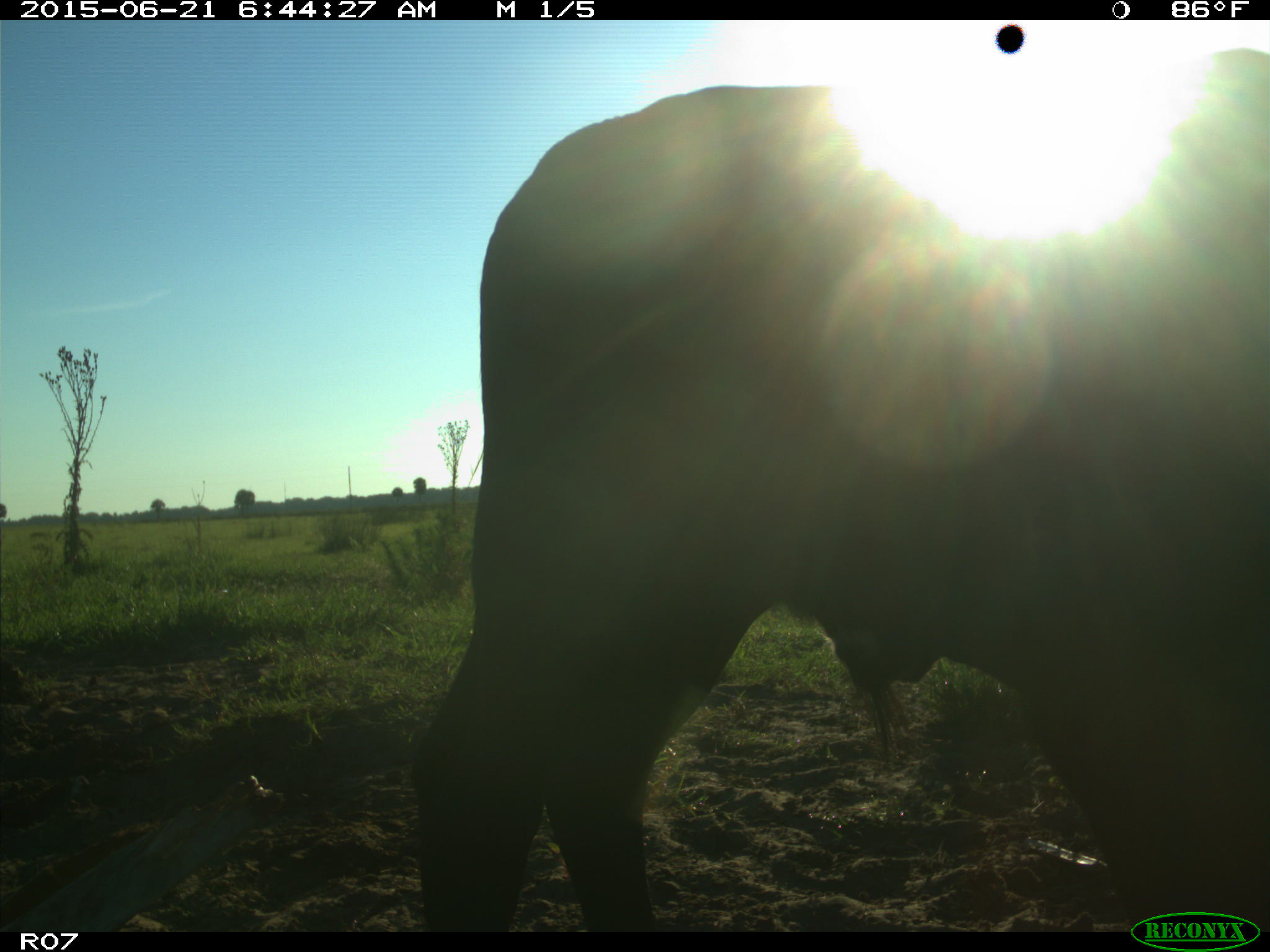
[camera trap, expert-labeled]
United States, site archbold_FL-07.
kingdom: Animalia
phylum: Chordata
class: Mammalia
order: Artiodactyla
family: Bovidae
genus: Bos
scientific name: Bos taurus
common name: domestic cow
Bos taurus (domestic cow).